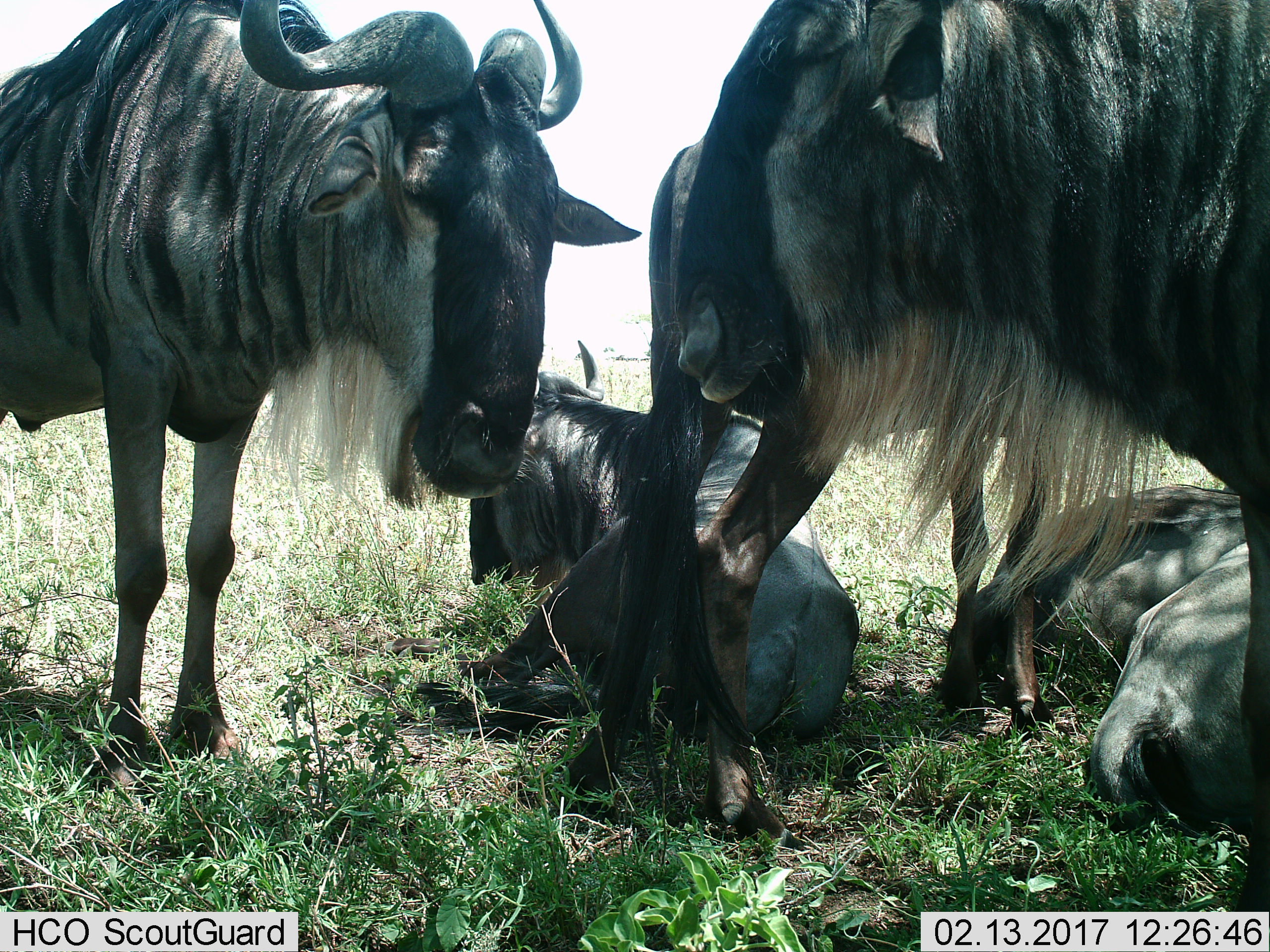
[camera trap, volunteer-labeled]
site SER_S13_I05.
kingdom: Animalia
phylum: Chordata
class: Mammalia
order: Artiodactyla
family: Bovidae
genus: Connochaetes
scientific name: Connochaetes taurinus taurinus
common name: blue wildebeest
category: wildebeestblue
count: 4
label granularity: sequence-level